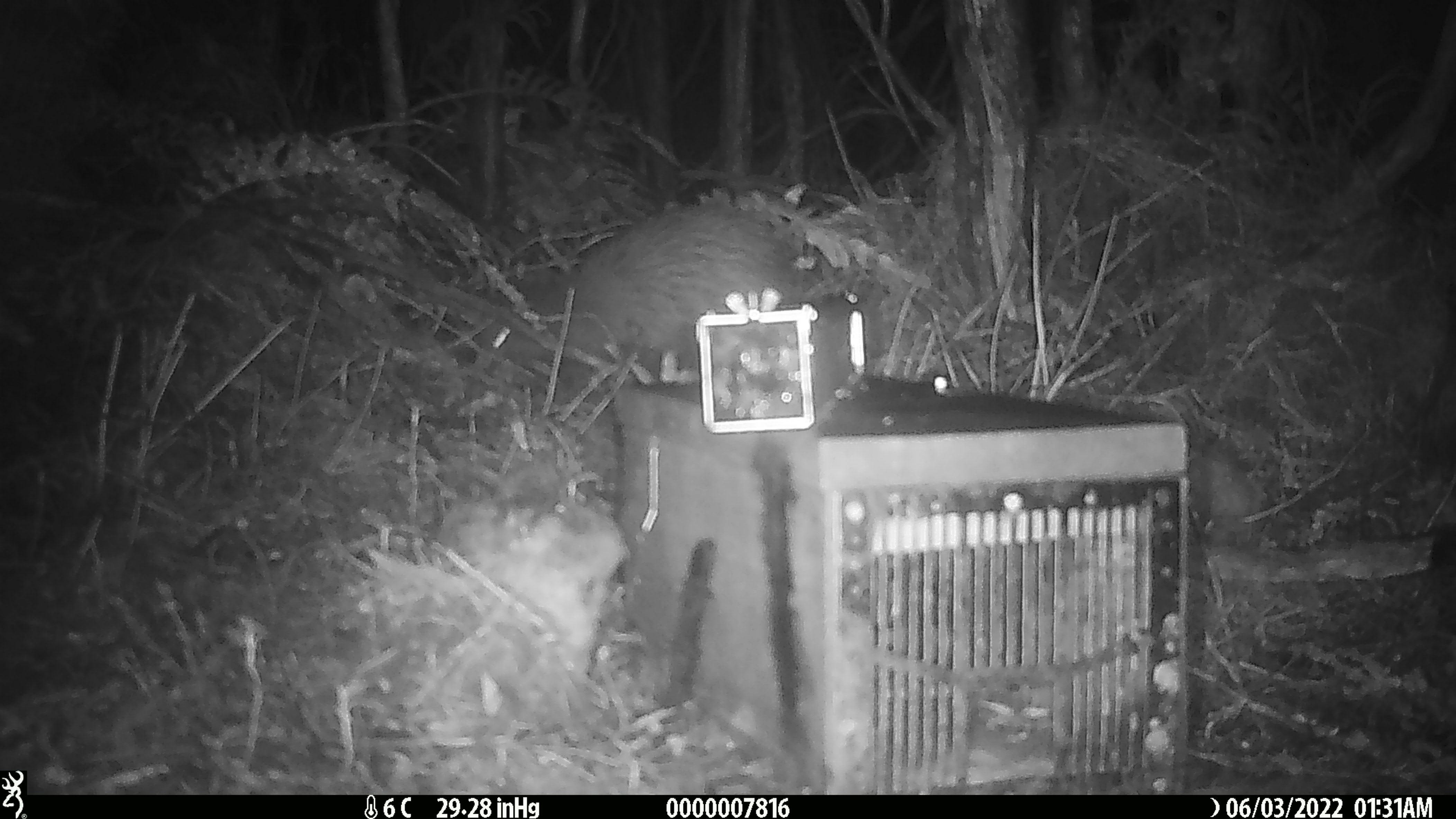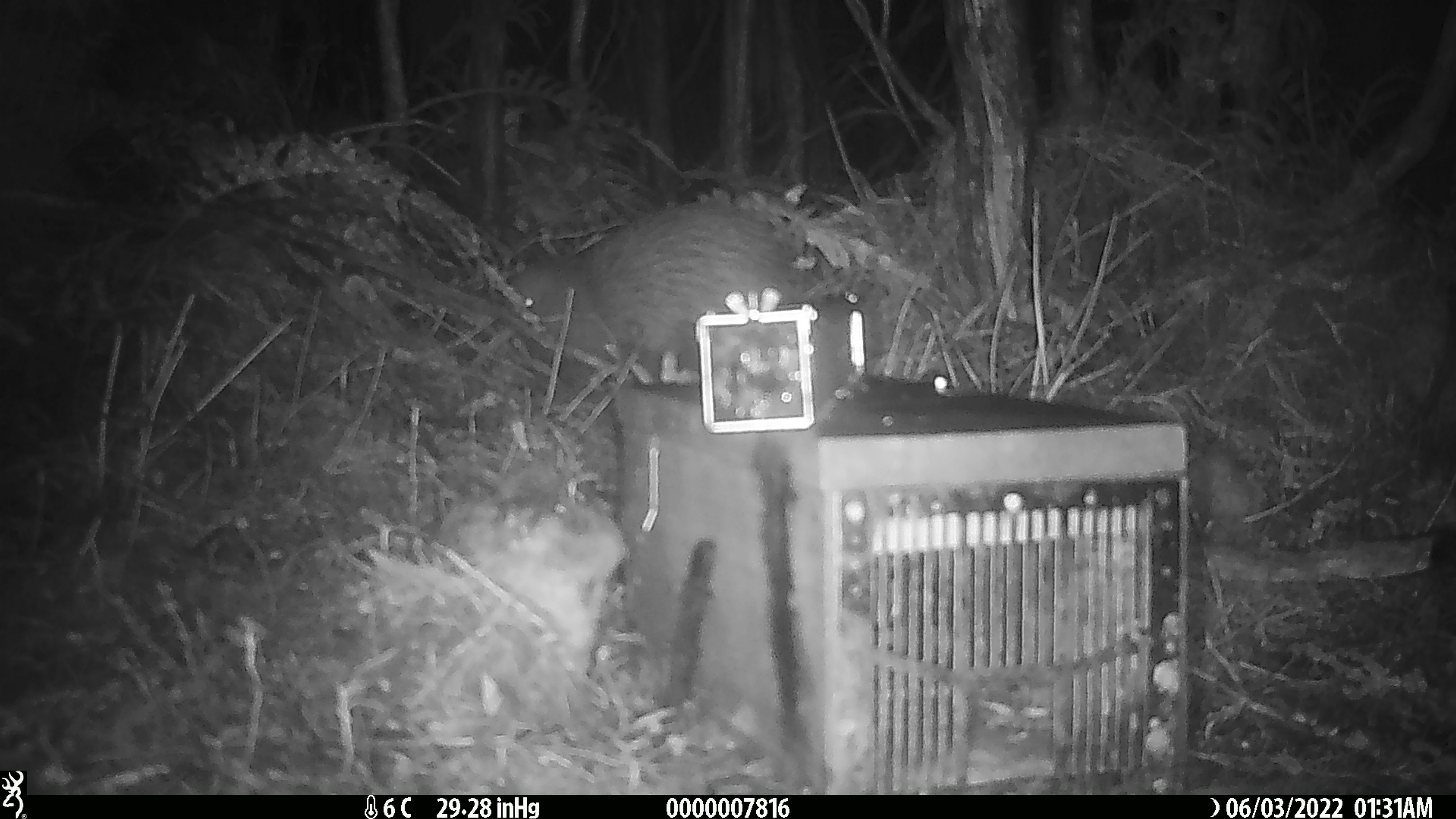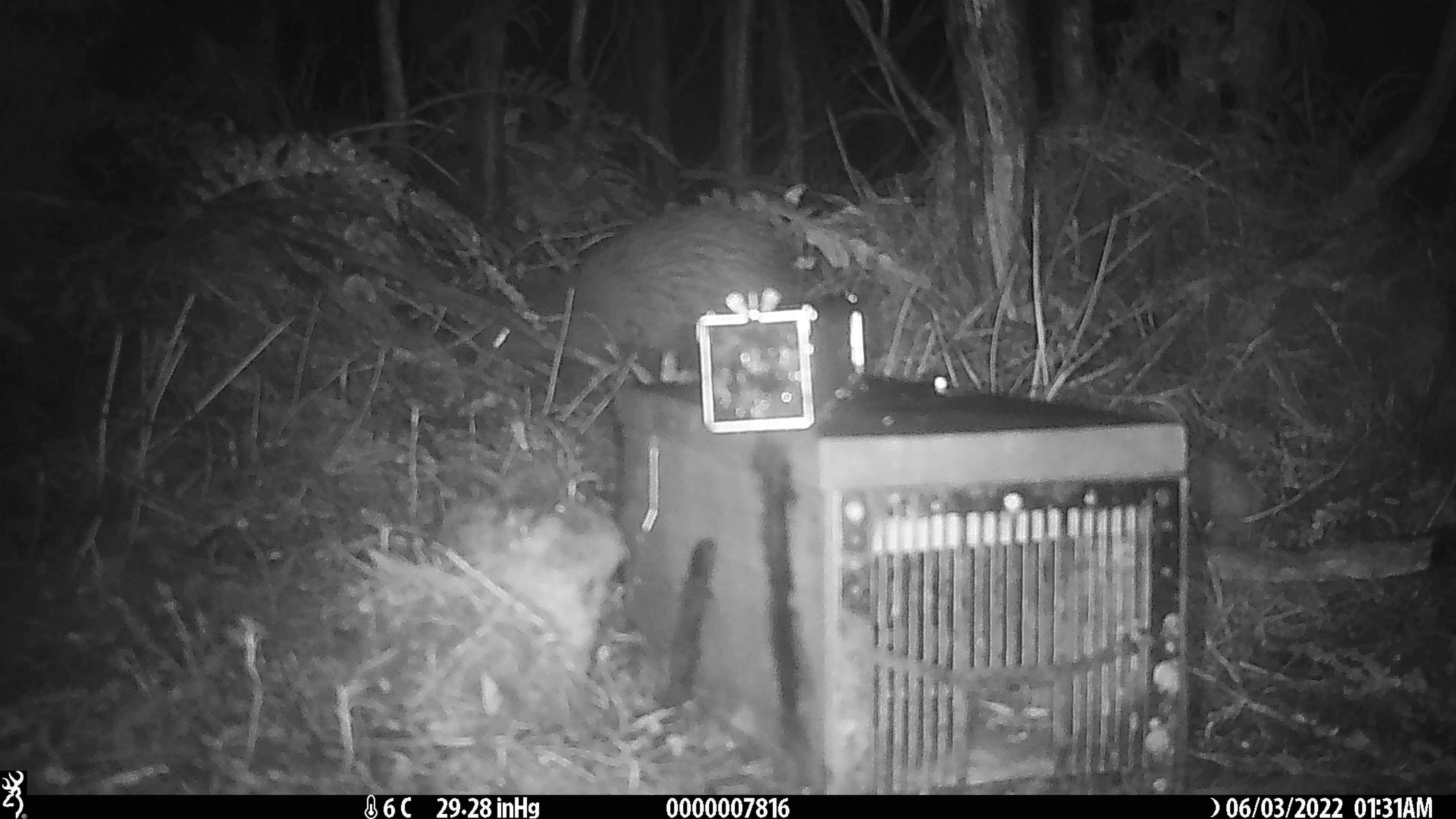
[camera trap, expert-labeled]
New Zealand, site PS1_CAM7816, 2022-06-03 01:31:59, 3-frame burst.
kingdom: Animalia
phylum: Chordata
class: Aves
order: Apterygiformes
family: Apterygidae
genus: Apteryx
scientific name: Apteryx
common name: kiwi